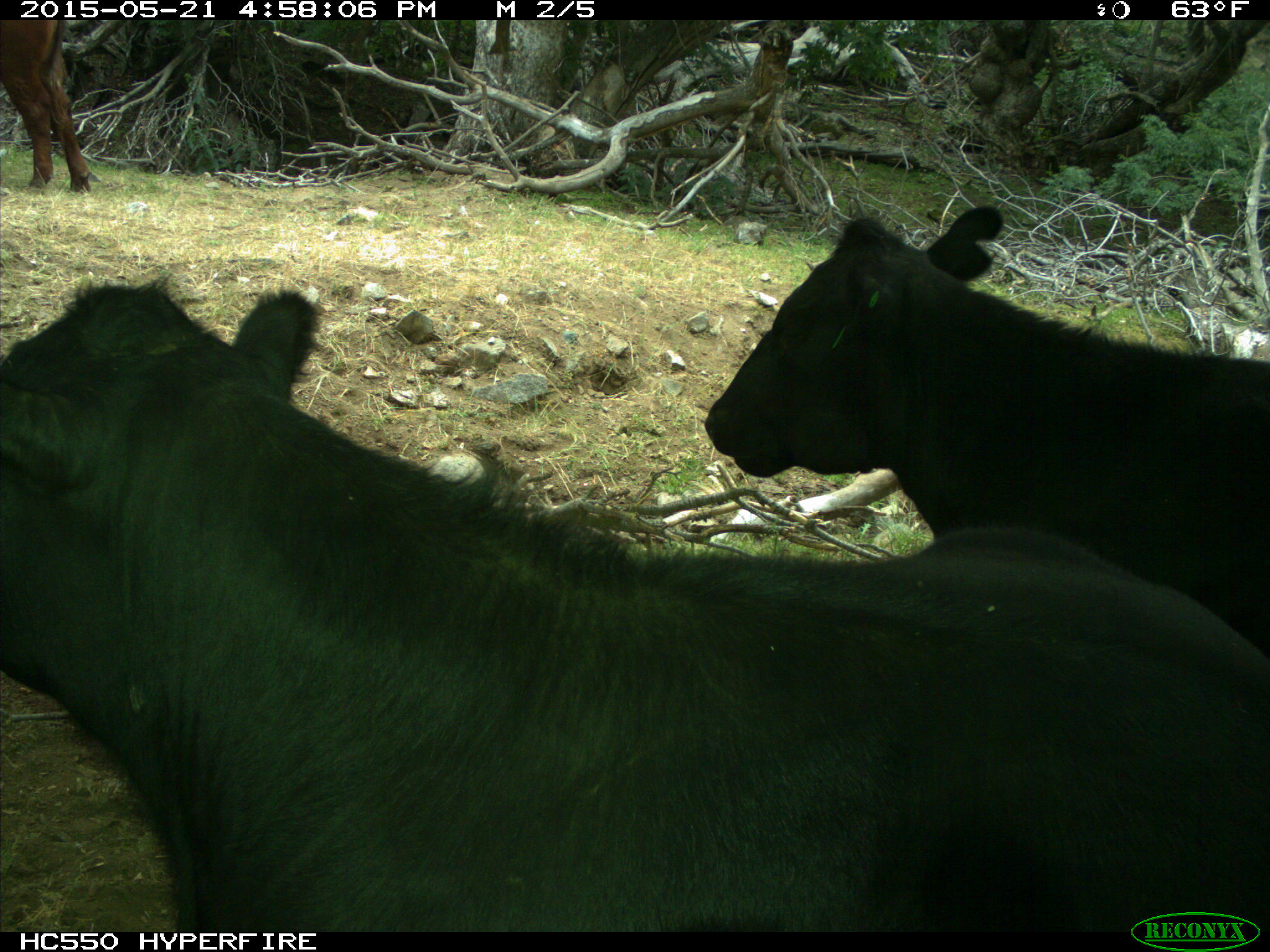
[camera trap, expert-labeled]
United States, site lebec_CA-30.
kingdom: Animalia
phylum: Chordata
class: Mammalia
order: Artiodactyla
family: Bovidae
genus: Bos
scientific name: Bos taurus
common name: domestic cow